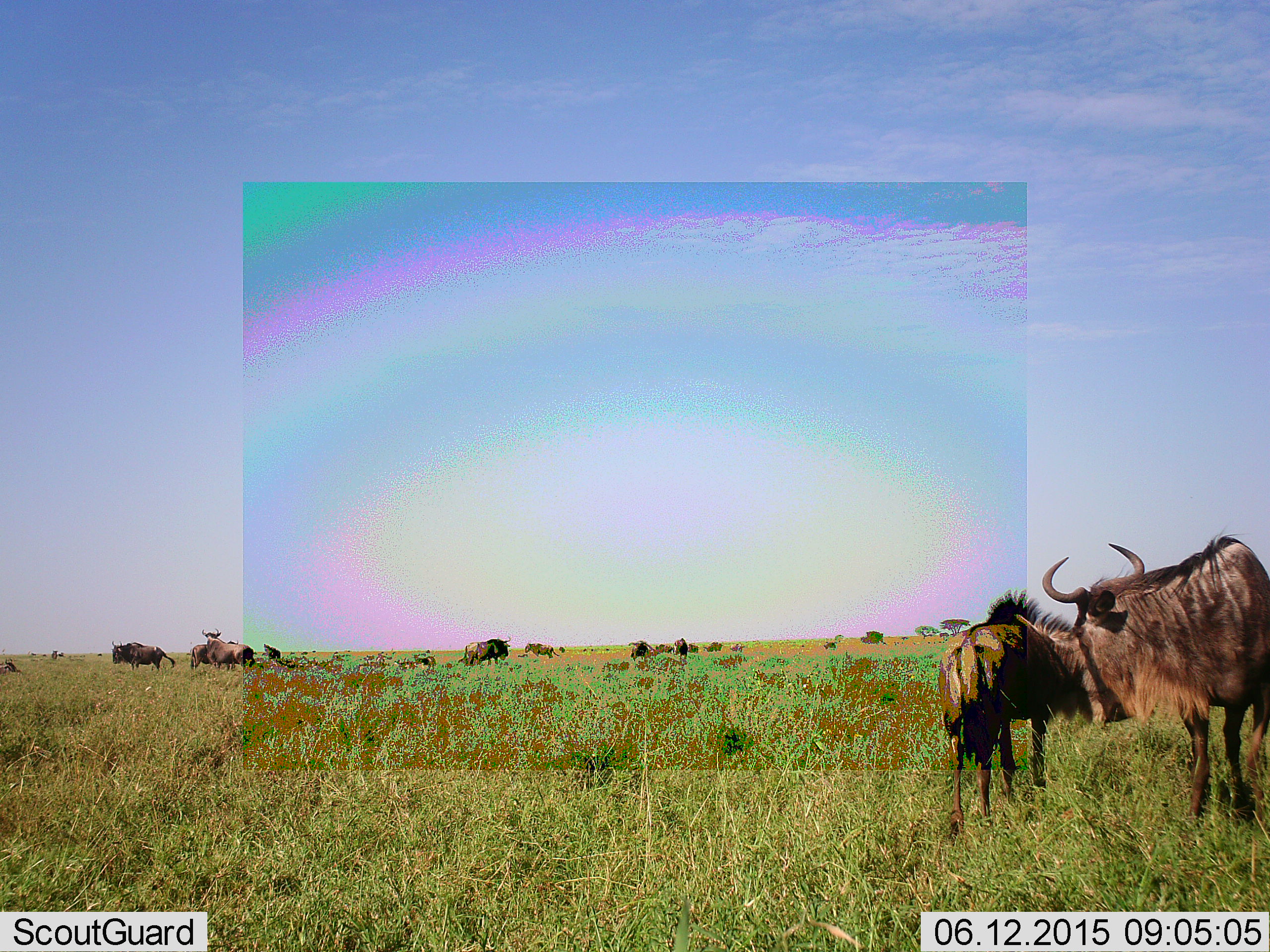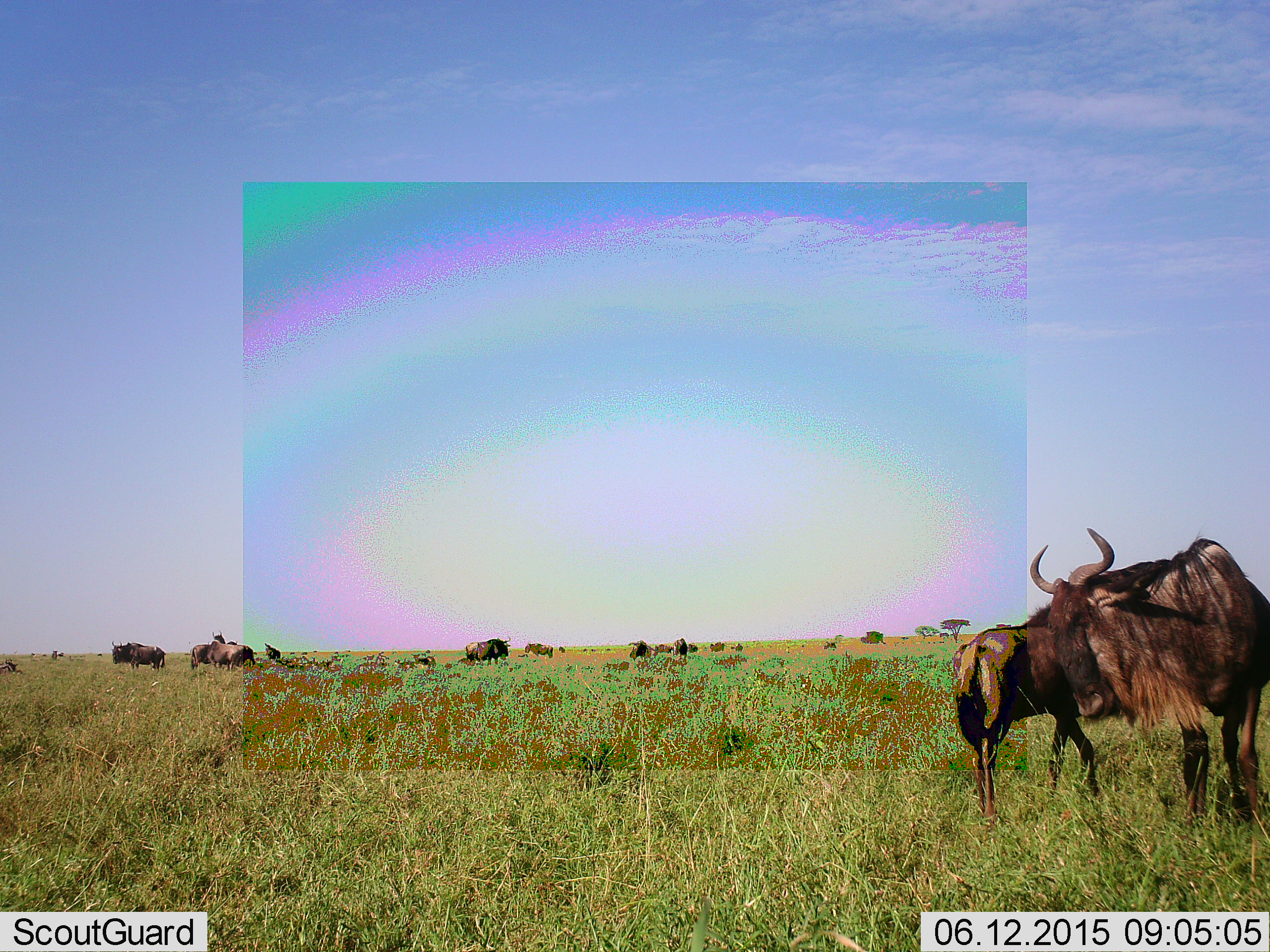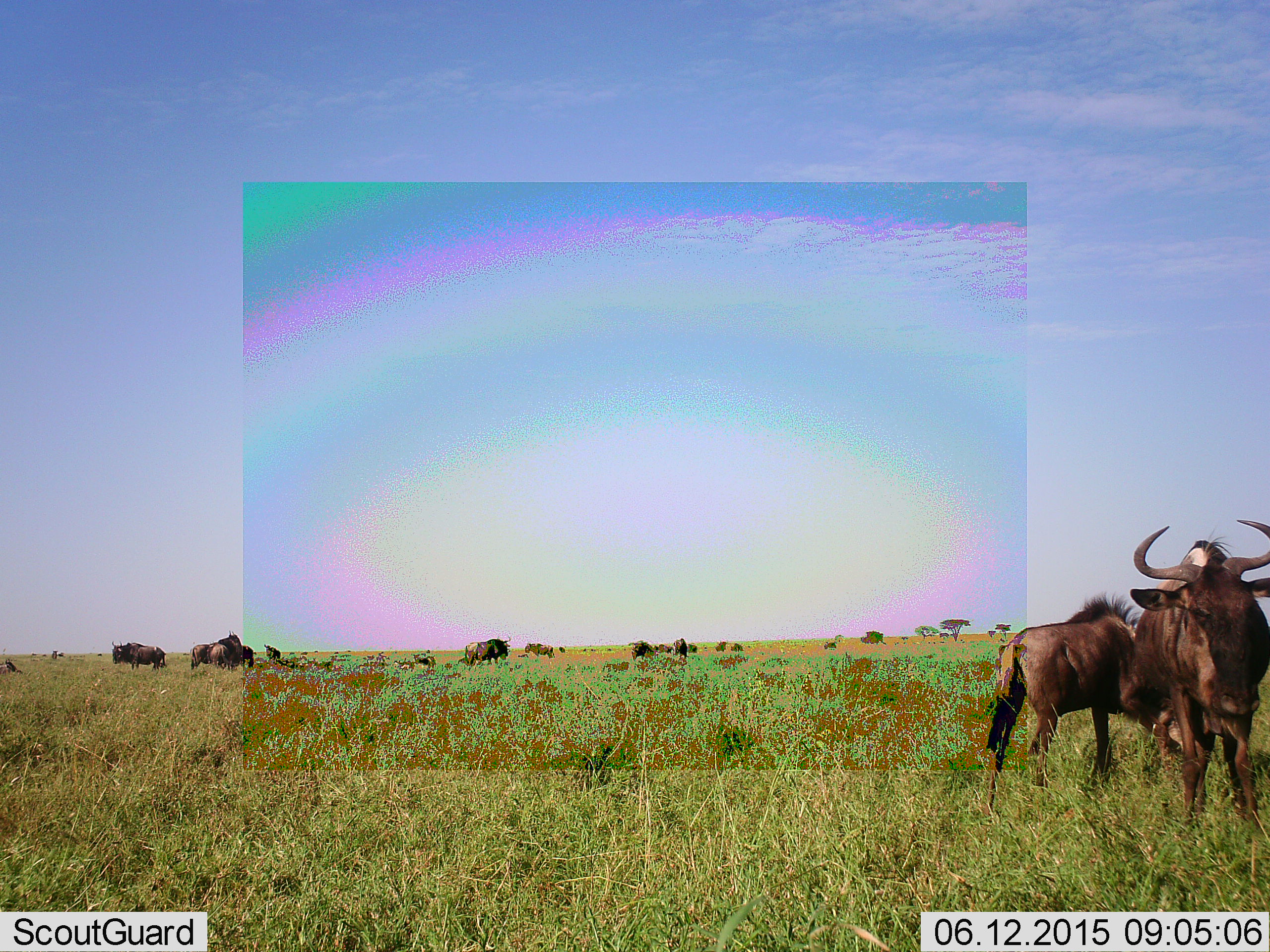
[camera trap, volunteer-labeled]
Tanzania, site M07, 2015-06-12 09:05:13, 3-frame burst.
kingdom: Animalia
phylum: Chordata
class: Mammalia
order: Artiodactyla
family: Bovidae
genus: Connochaetes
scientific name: Connochaetes taurinus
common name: blue wildebeest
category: wildebeest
Wildebeest (blue wildebeest) (Connochaetes taurinus), count 11-50. Behavior (volunteer vote fractions): standing 90%, resting 20%, moving 40%, interacting 30%. Young present (vote fraction): 40%. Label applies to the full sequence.